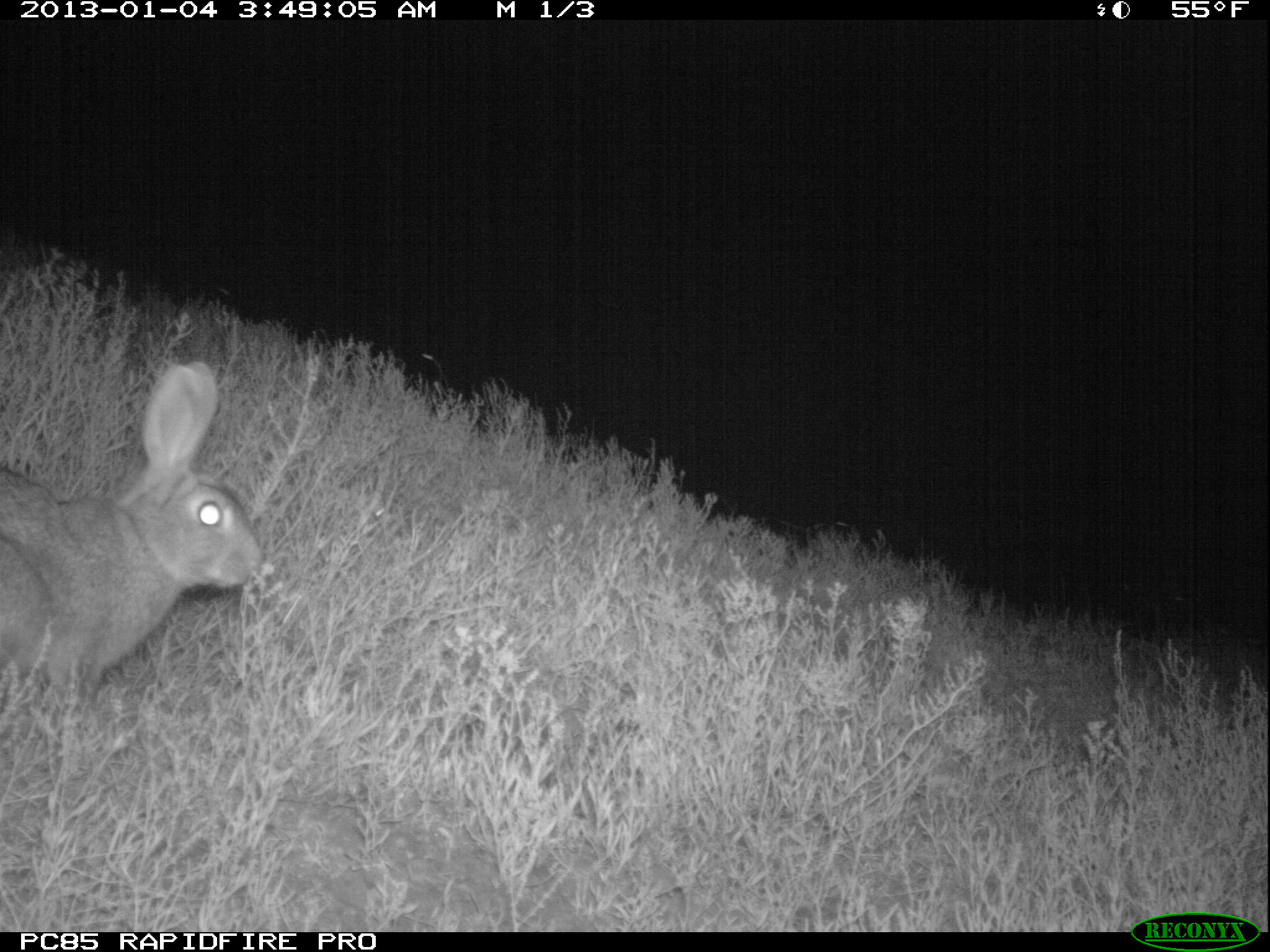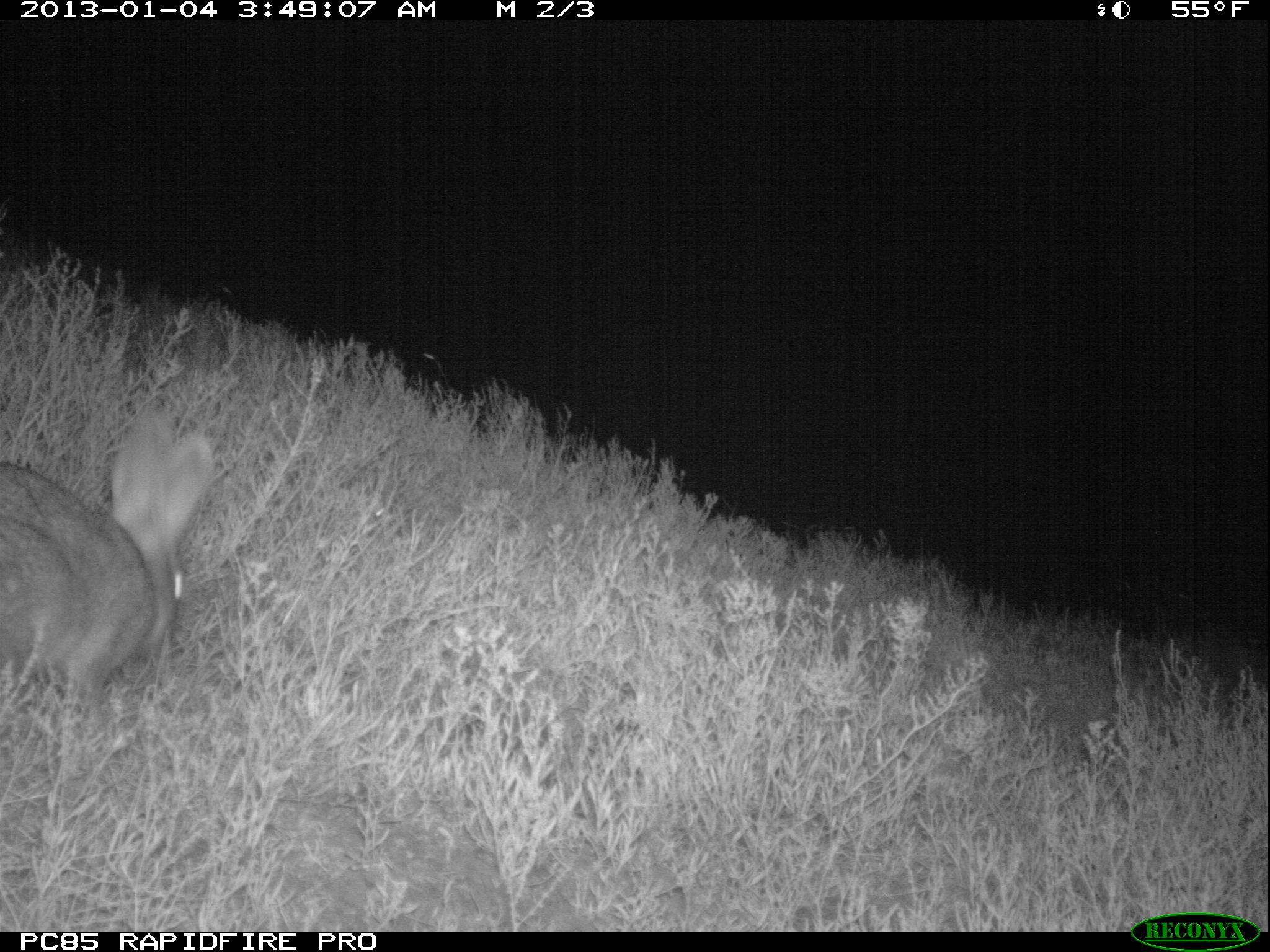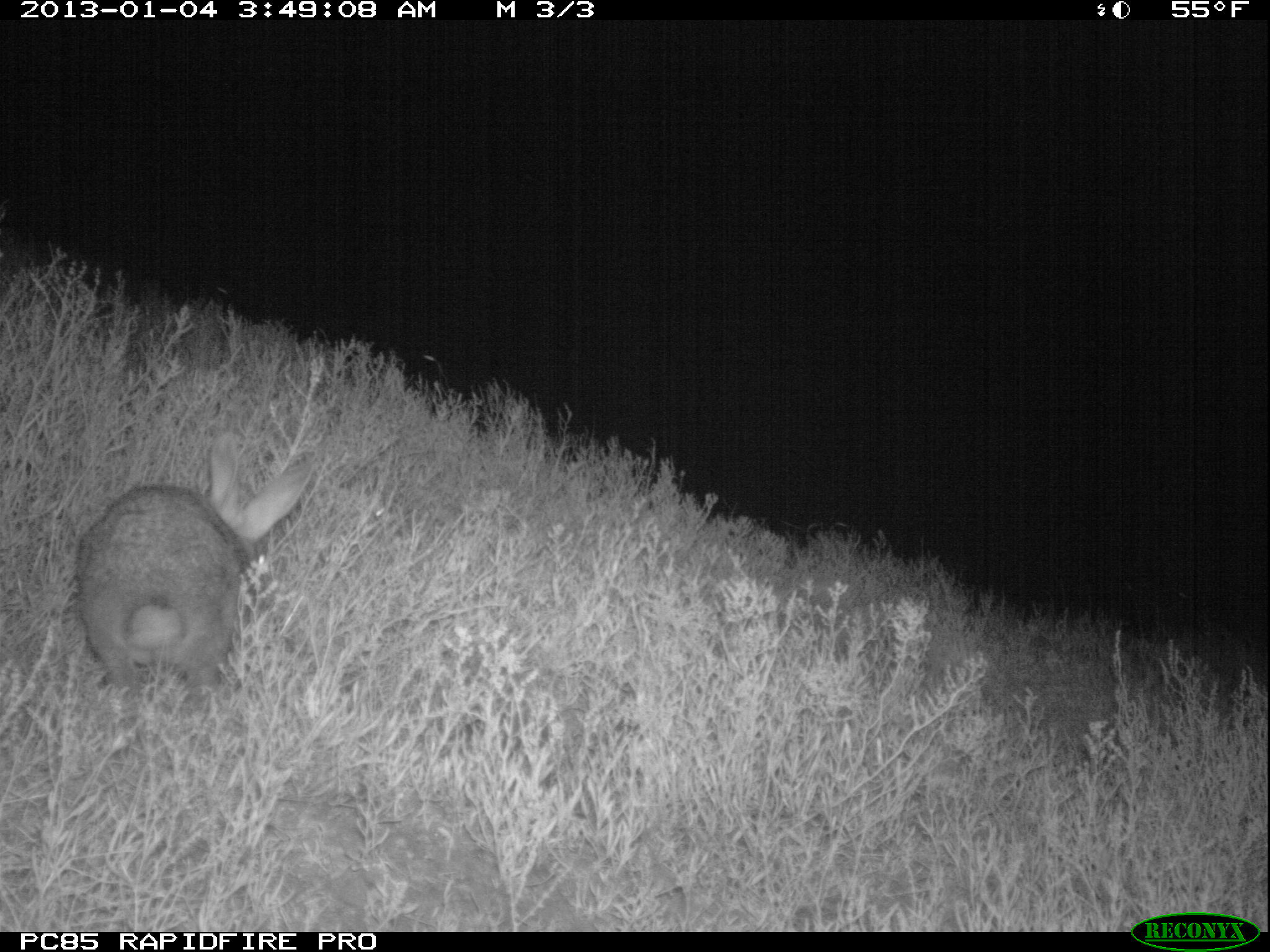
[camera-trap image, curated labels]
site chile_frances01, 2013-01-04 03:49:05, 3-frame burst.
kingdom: Animalia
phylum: Chordata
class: Mammalia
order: Lagomorpha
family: Leporidae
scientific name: Leporidae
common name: rabbits and hares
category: rabbit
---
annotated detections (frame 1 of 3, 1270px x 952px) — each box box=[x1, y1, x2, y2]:
rabbit: box=[0, 362, 263, 722]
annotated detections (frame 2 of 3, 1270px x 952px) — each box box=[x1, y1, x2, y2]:
rabbit: box=[0, 412, 214, 730]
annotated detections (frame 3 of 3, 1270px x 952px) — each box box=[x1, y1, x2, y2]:
rabbit: box=[66, 437, 309, 702]